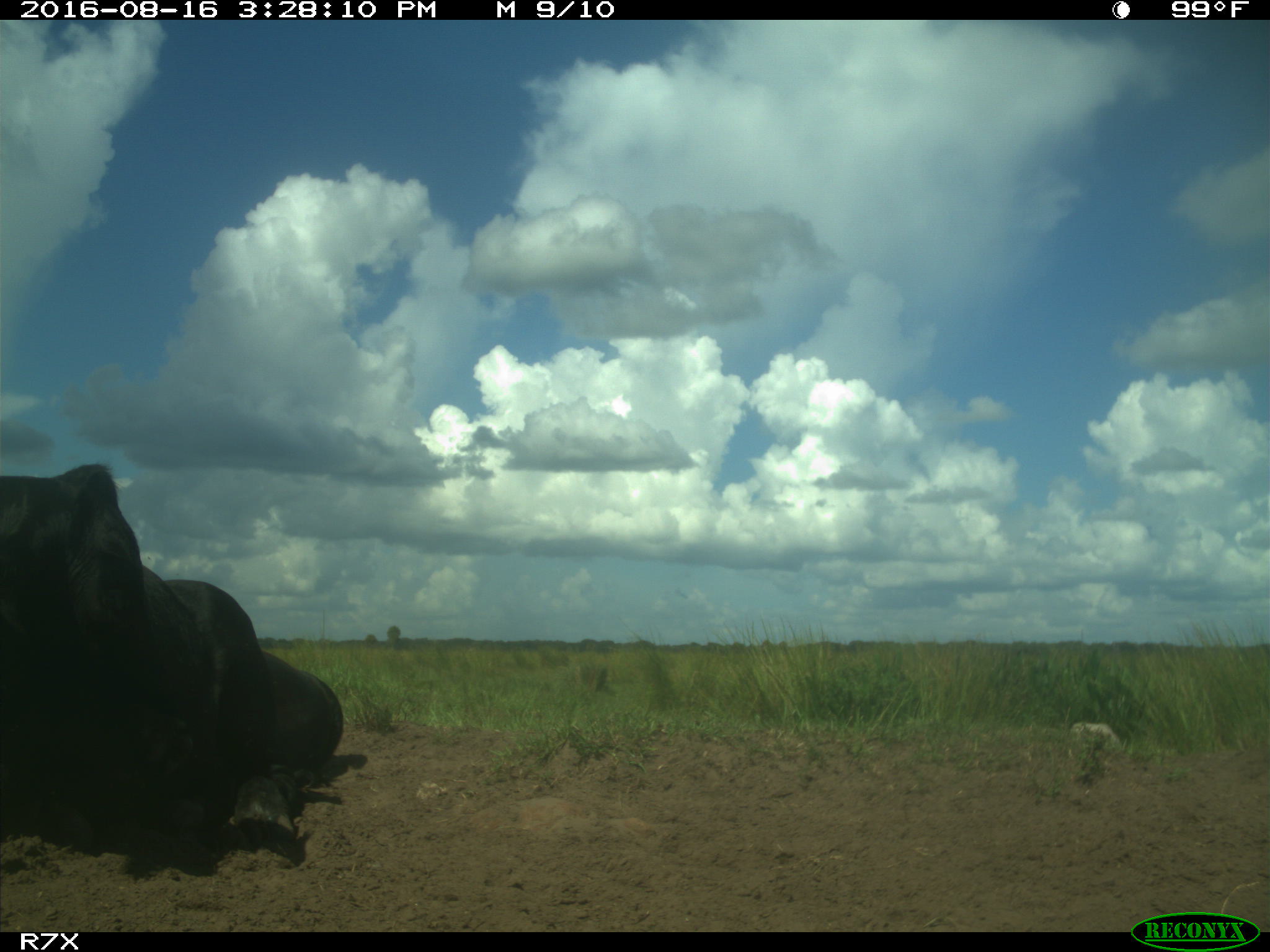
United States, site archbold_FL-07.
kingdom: Animalia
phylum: Chordata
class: Mammalia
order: Artiodactyla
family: Bovidae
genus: Bos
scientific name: Bos taurus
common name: domestic cow